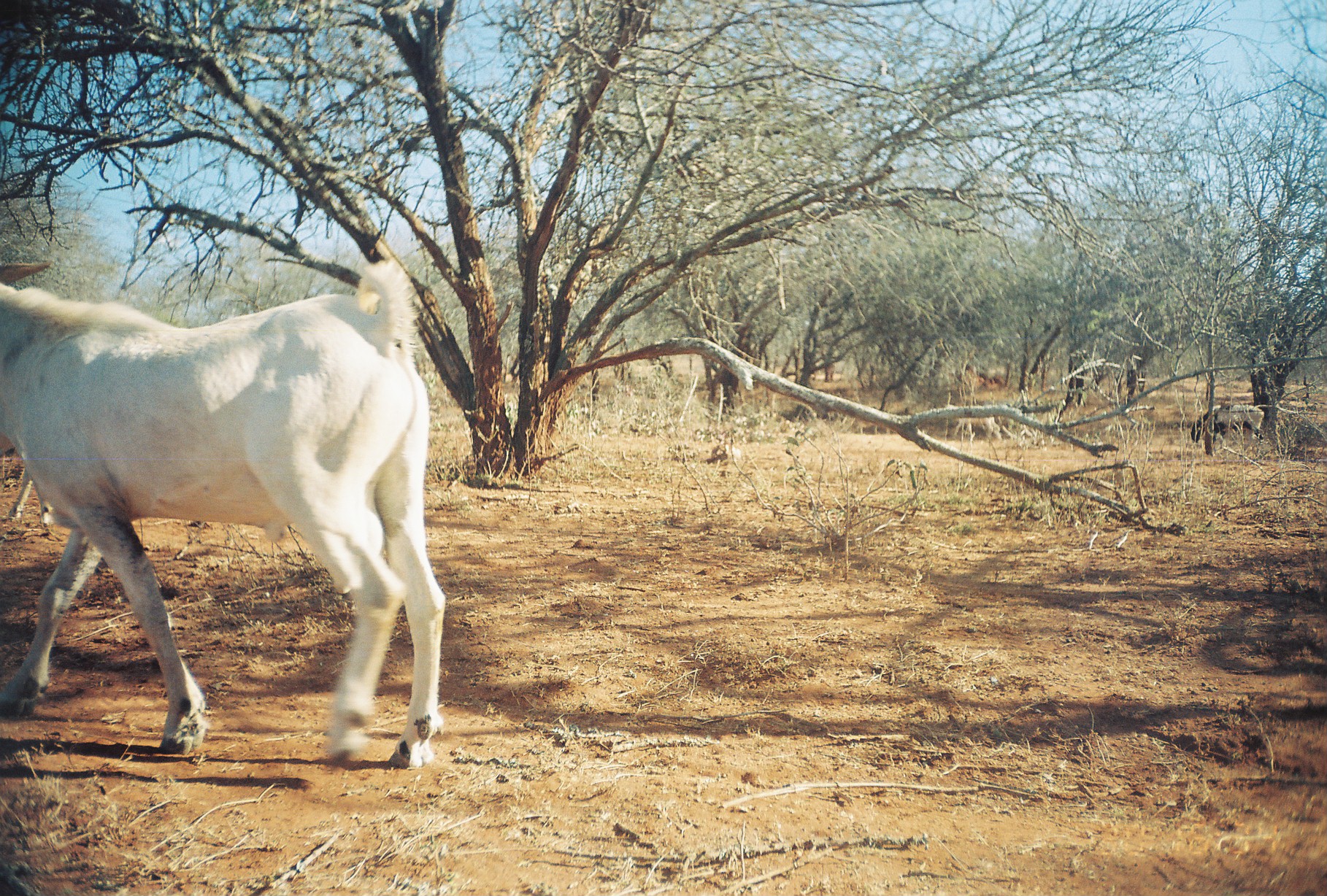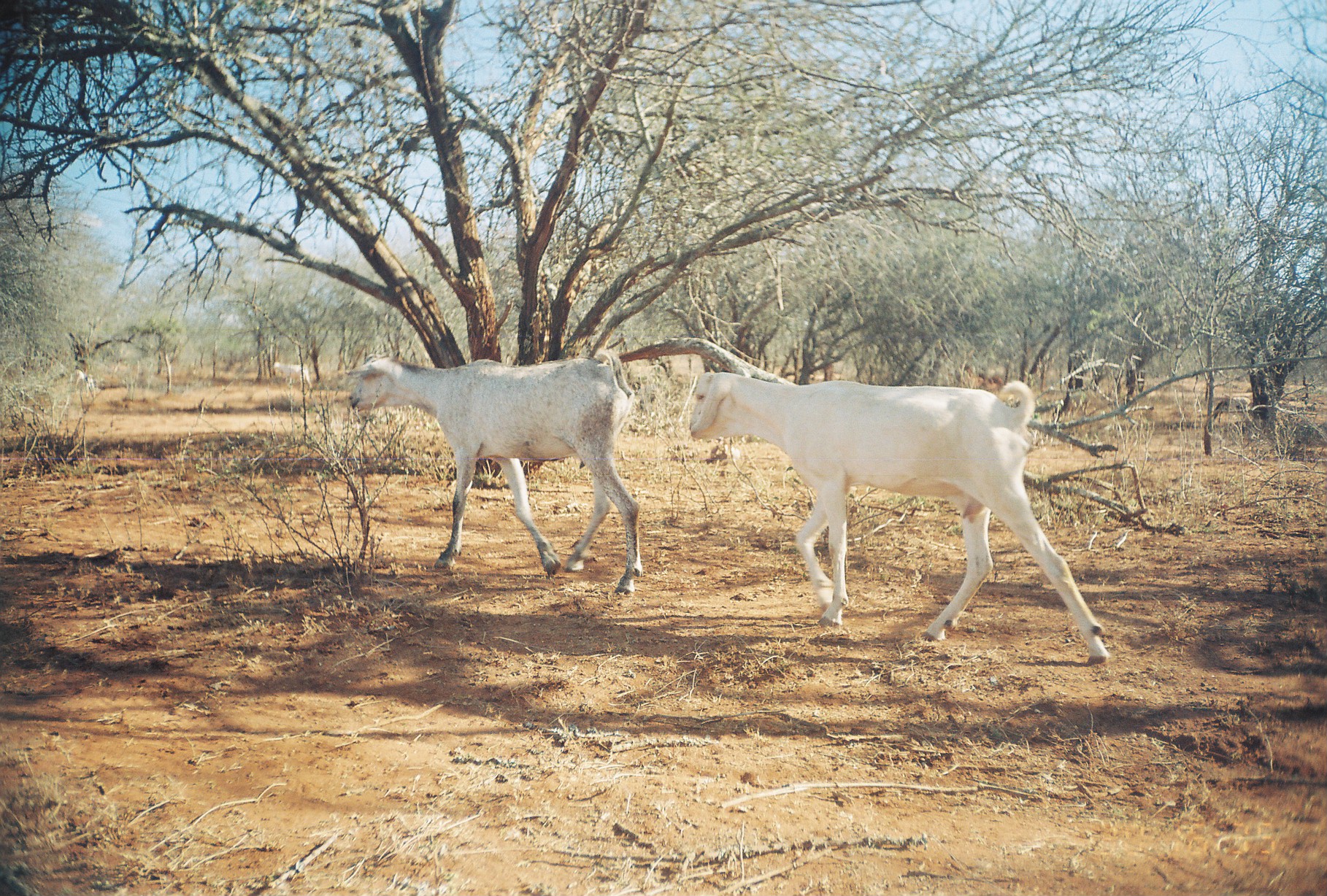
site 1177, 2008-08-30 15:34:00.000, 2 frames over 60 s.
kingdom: Animalia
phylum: Chordata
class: Mammalia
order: Artiodactyla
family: Bovidae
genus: Ovis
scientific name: Ovis aries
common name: domestic sheep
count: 1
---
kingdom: Animalia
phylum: Chordata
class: Mammalia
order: Artiodactyla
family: Bovidae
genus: Capra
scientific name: Capra aegagrus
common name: wild goat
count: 6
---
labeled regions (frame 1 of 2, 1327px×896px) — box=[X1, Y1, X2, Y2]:
ovis aries: box=[0, 255, 446, 769]; box=[1190, 403, 1265, 448]; box=[953, 414, 1002, 442]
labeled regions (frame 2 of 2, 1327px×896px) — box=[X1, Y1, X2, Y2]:
capra aegagrus: box=[686, 370, 1109, 666]; box=[348, 352, 643, 595]; box=[273, 361, 312, 390]; box=[69, 368, 96, 401]